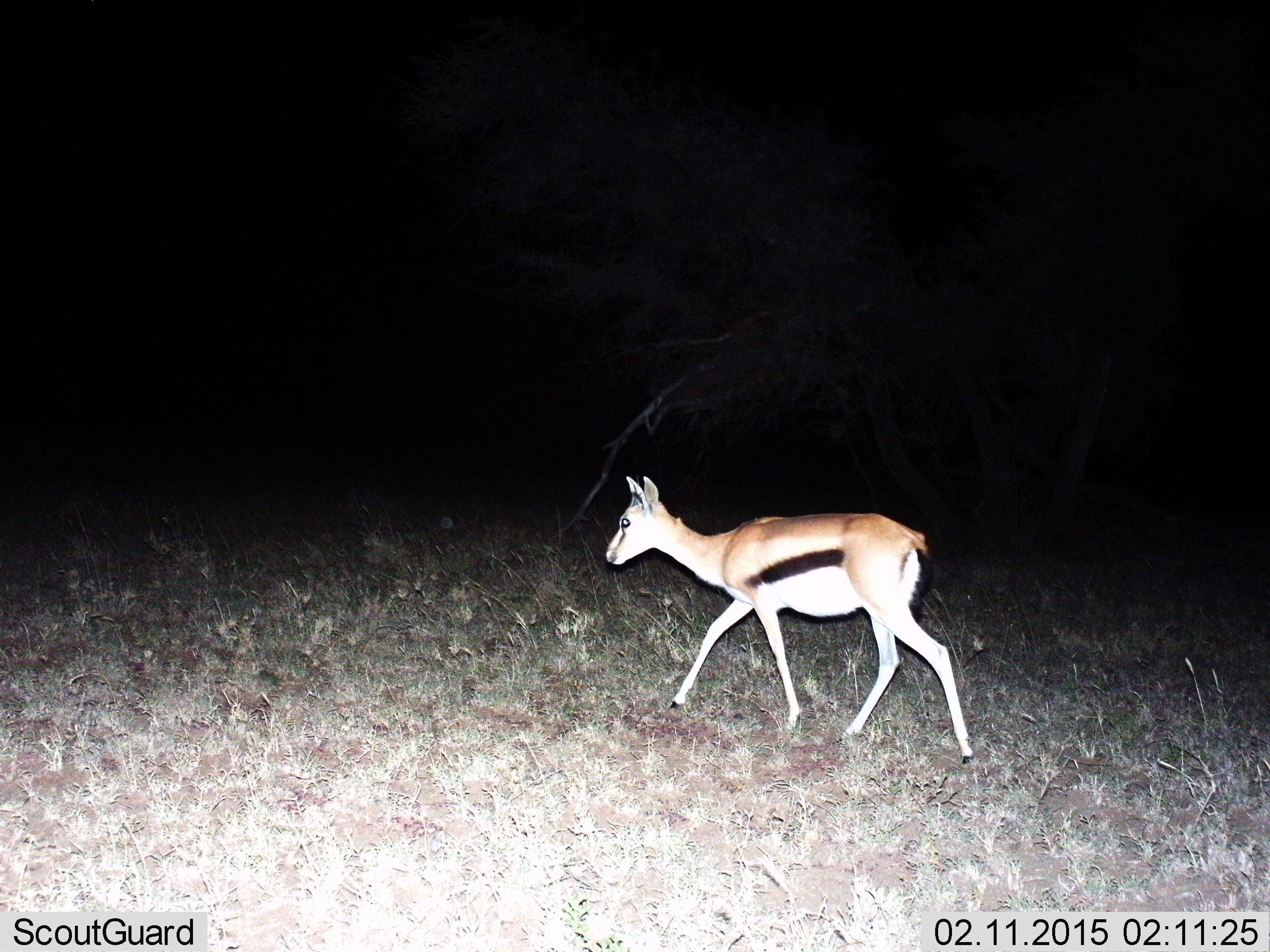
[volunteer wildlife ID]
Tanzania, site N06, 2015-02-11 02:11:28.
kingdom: Animalia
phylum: Chordata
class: Mammalia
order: Artiodactyla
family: Bovidae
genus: Eudorcas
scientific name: Eudorcas thomsonii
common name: thomson's gazelle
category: gazellethomsons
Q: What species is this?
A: Gazellethomsons (thomson's gazelle) (Eudorcas thomsonii).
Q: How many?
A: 1.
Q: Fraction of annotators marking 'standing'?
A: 0%.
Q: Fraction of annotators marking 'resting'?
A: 0%.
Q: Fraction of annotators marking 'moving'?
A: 100%.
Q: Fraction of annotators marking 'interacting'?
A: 0%.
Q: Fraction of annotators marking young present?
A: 10%.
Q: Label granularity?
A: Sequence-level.